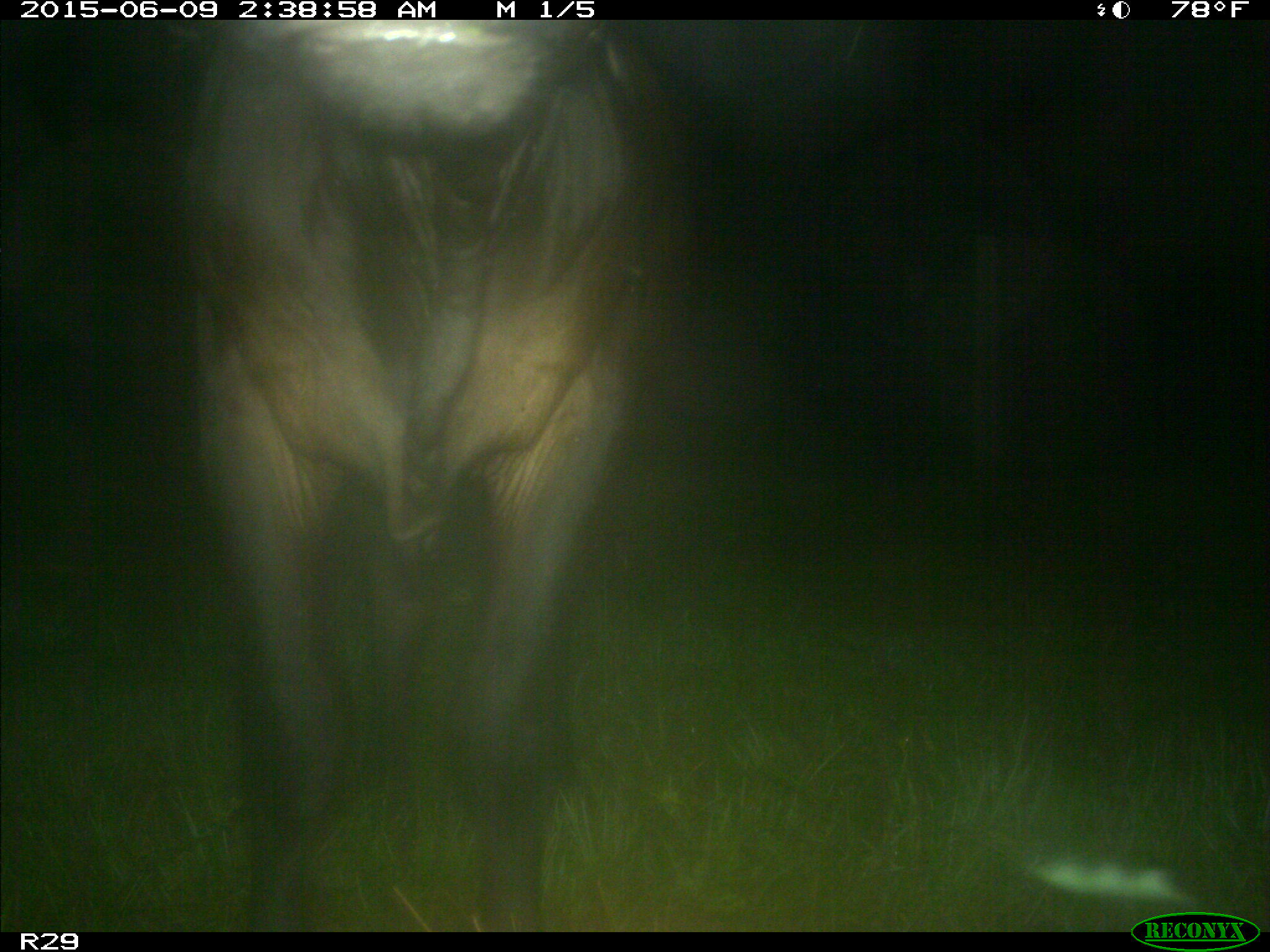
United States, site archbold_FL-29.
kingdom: Animalia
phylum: Chordata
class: Mammalia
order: Artiodactyla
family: Bovidae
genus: Bos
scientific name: Bos taurus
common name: domestic cow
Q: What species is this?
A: Bos taurus (domestic cow).